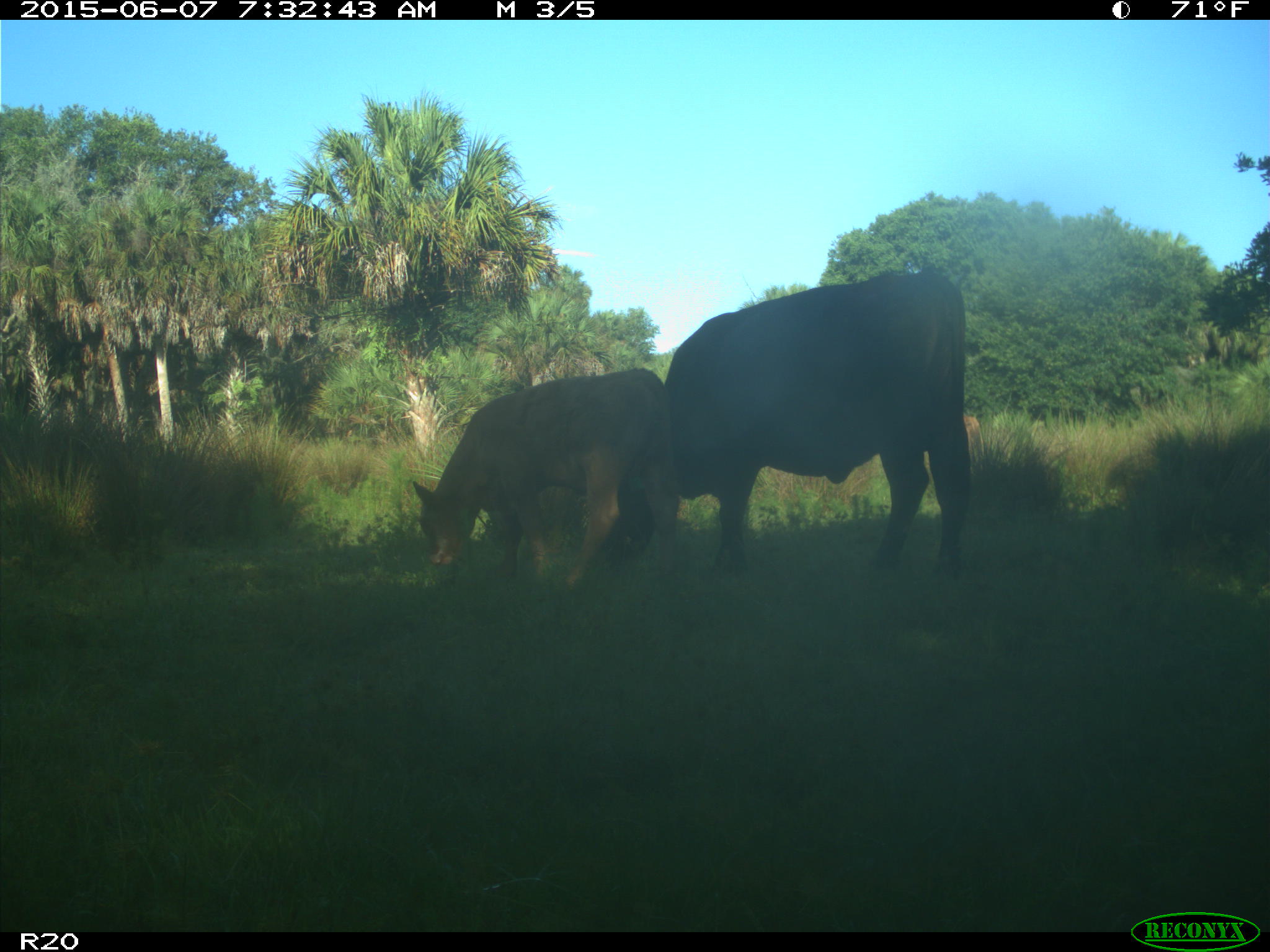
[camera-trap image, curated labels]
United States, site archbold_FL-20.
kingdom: Animalia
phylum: Chordata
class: Mammalia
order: Artiodactyla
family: Bovidae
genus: Bos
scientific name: Bos taurus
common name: domestic cow